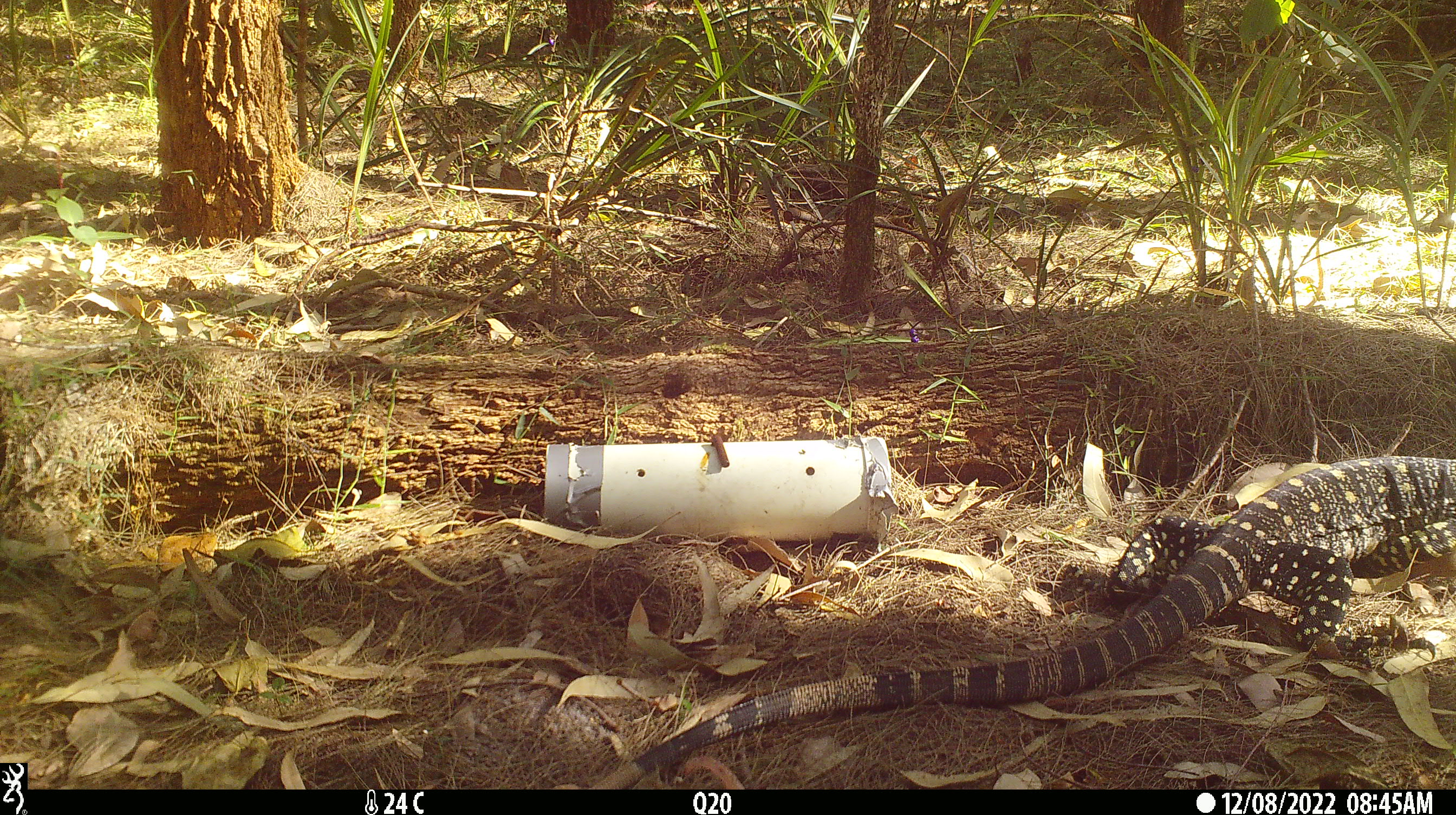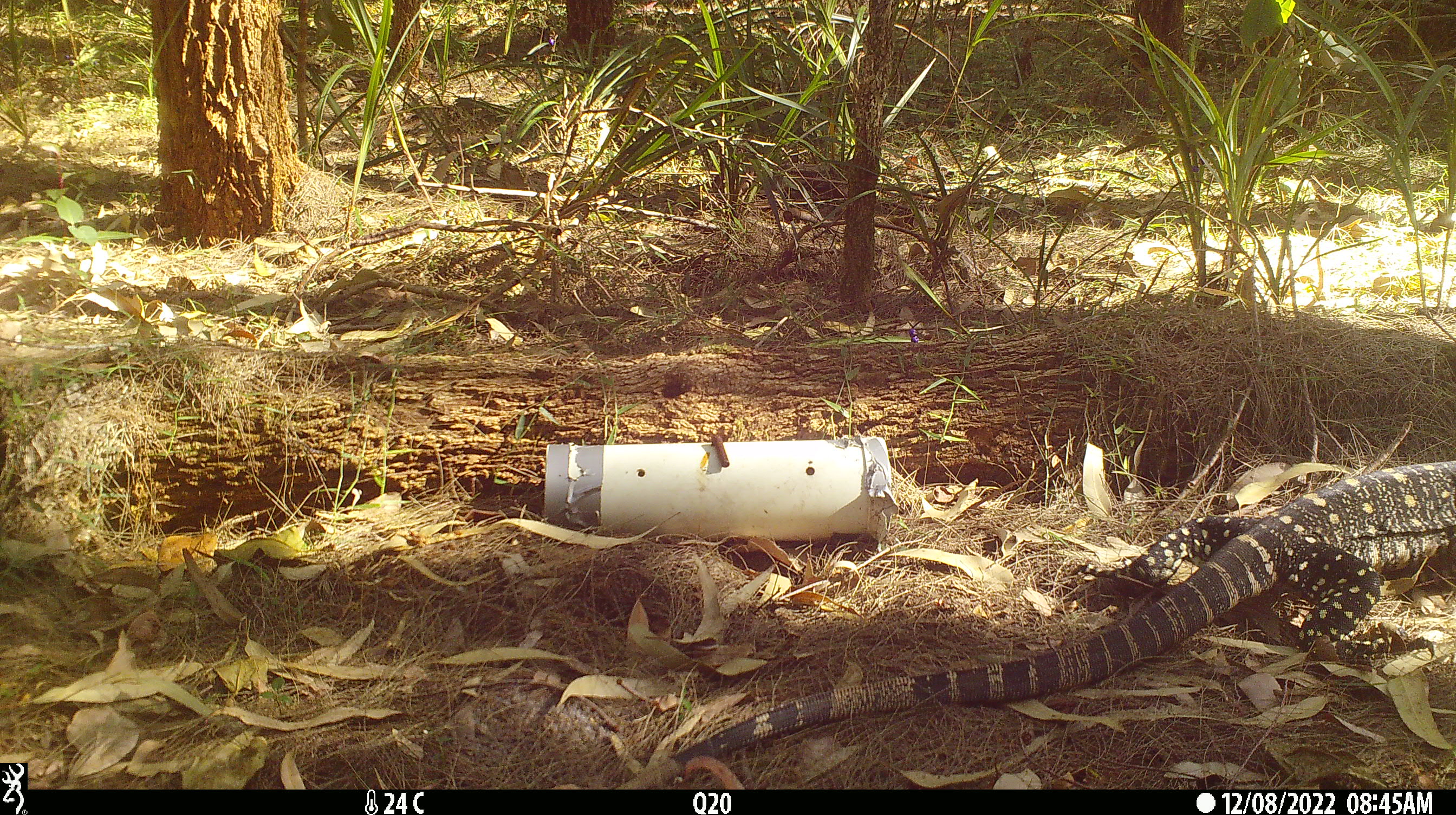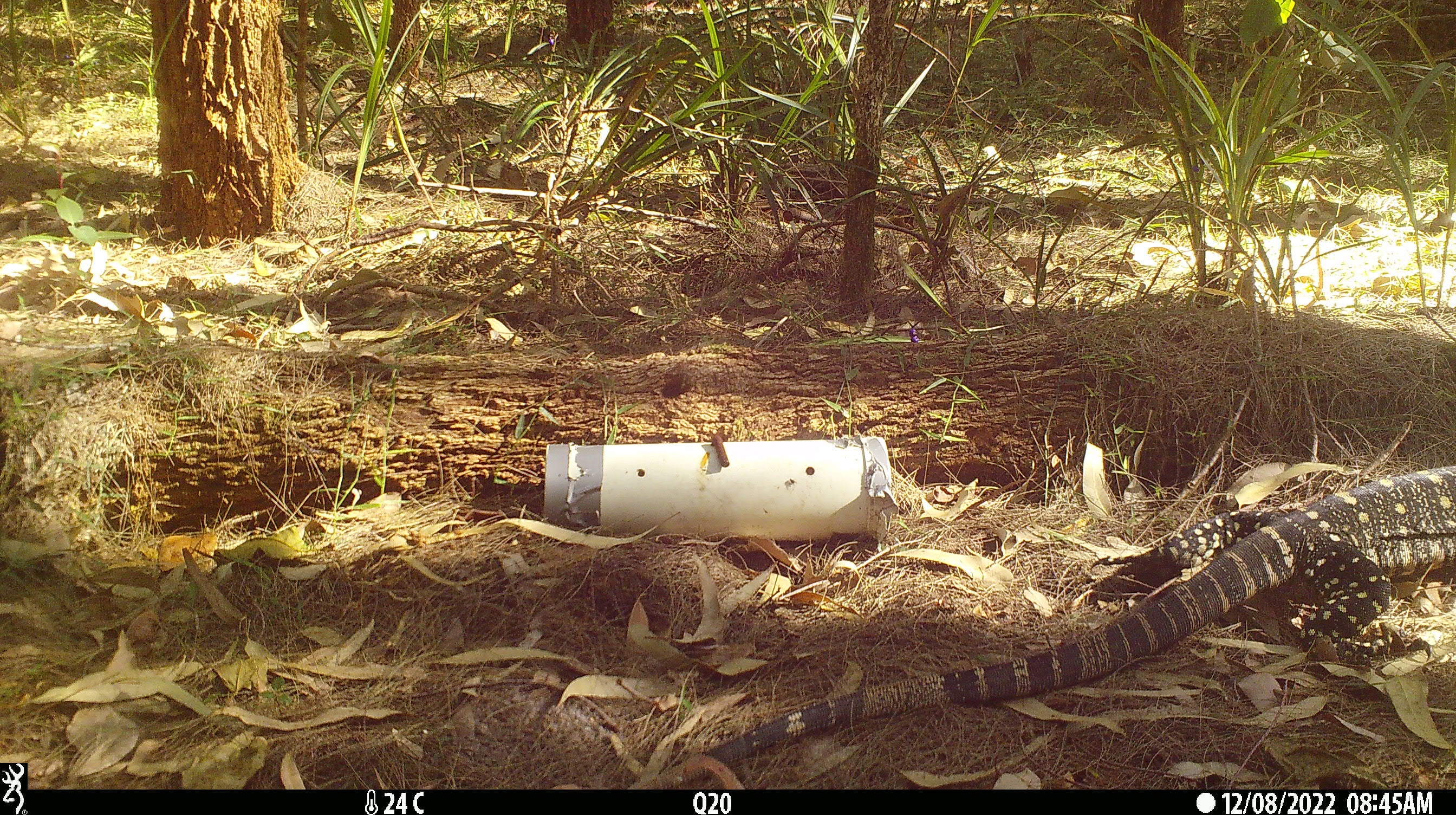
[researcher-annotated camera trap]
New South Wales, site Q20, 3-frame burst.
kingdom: Animalia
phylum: Chordata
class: Reptilia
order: Squamata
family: Varanidae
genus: Varanus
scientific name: Varanus varius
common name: lace monitor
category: goanna